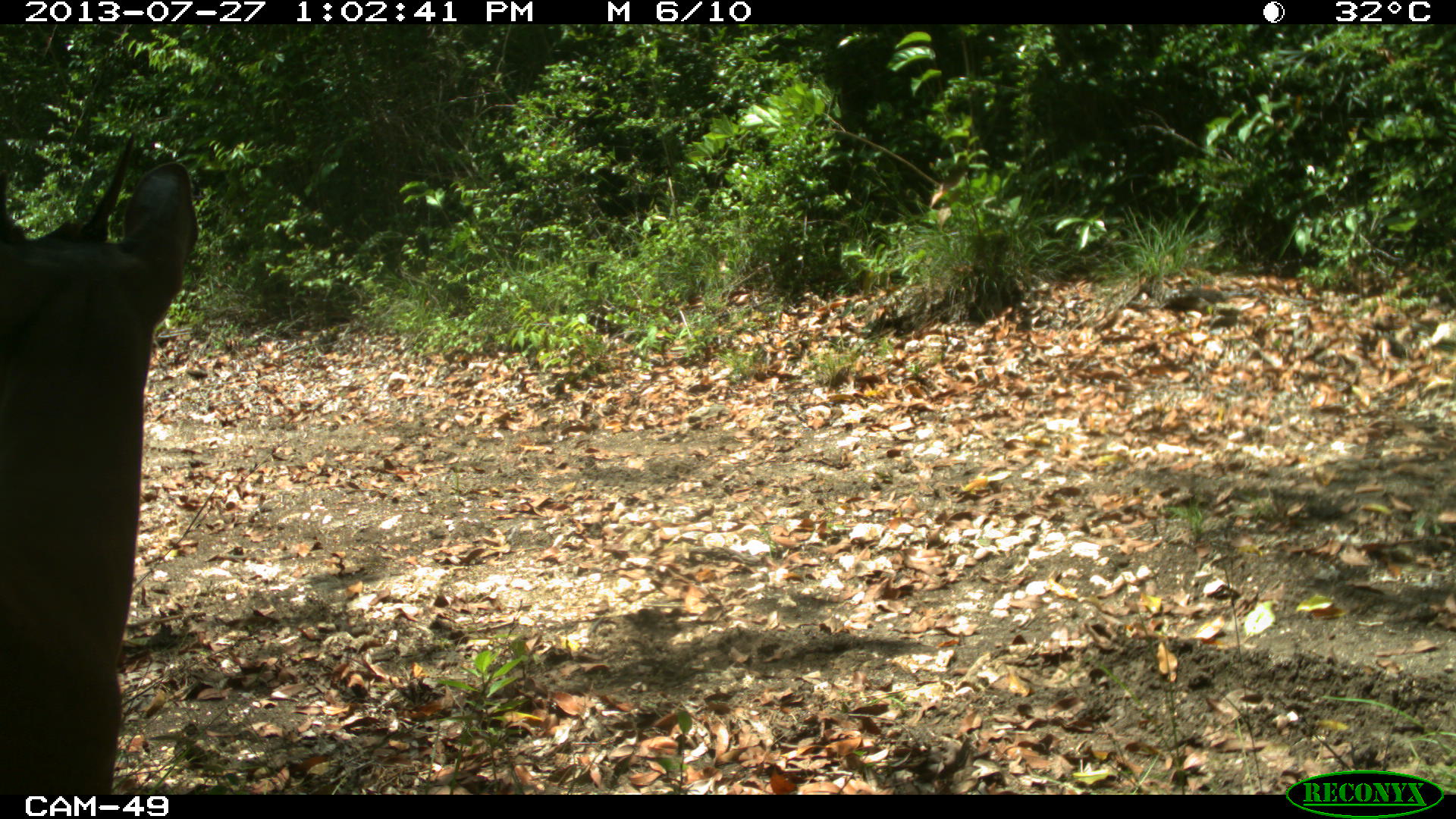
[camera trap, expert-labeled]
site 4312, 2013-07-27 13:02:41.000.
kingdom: Animalia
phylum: Chordata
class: Mammalia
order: Artiodactyla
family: Cervidae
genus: Mazama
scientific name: Mazama temama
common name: central american red brocket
Mazama temama (central american red brocket), count 1, sex male.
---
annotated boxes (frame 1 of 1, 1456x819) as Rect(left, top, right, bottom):
mazama temama: Rect(0, 129, 199, 794)